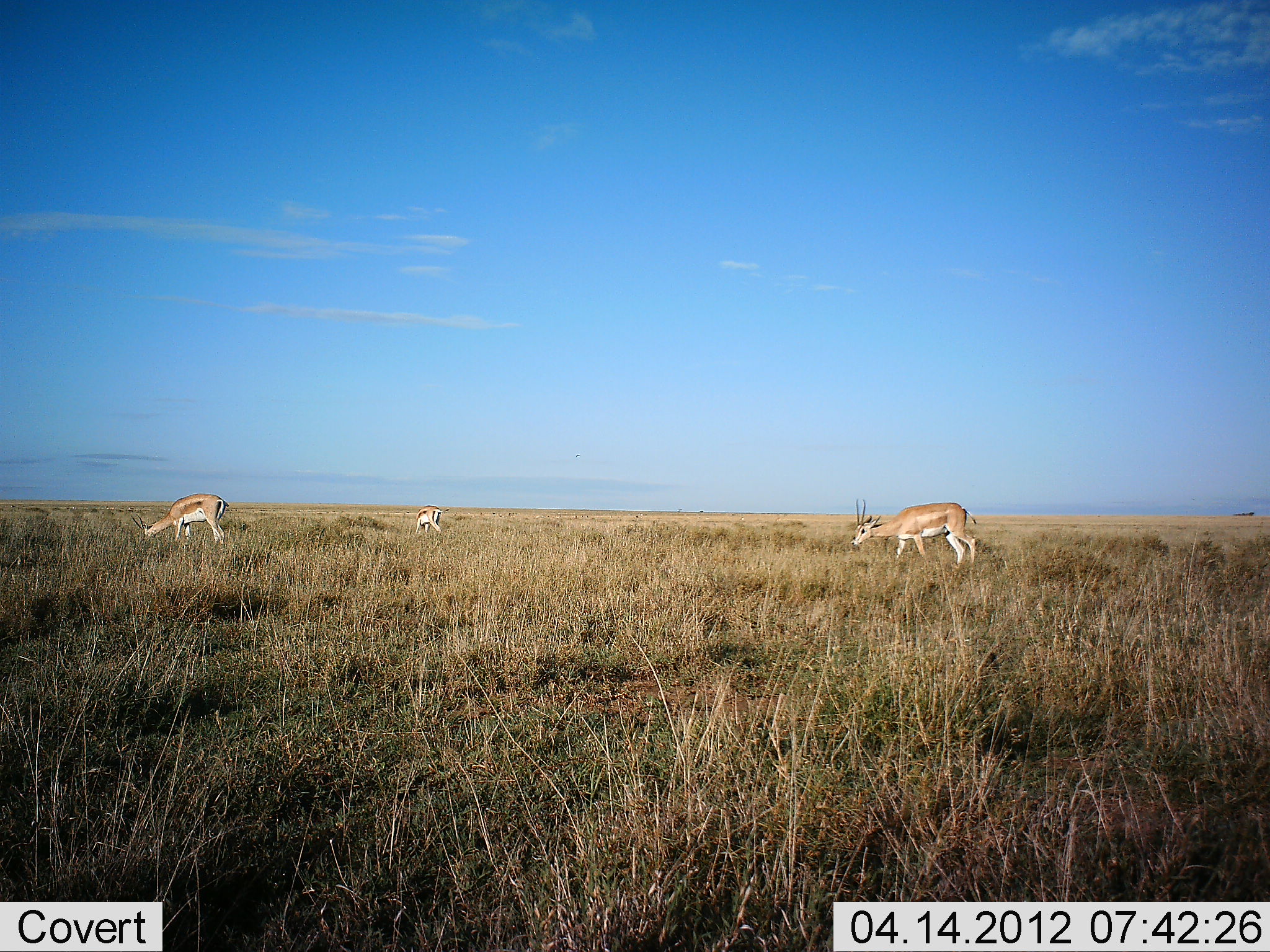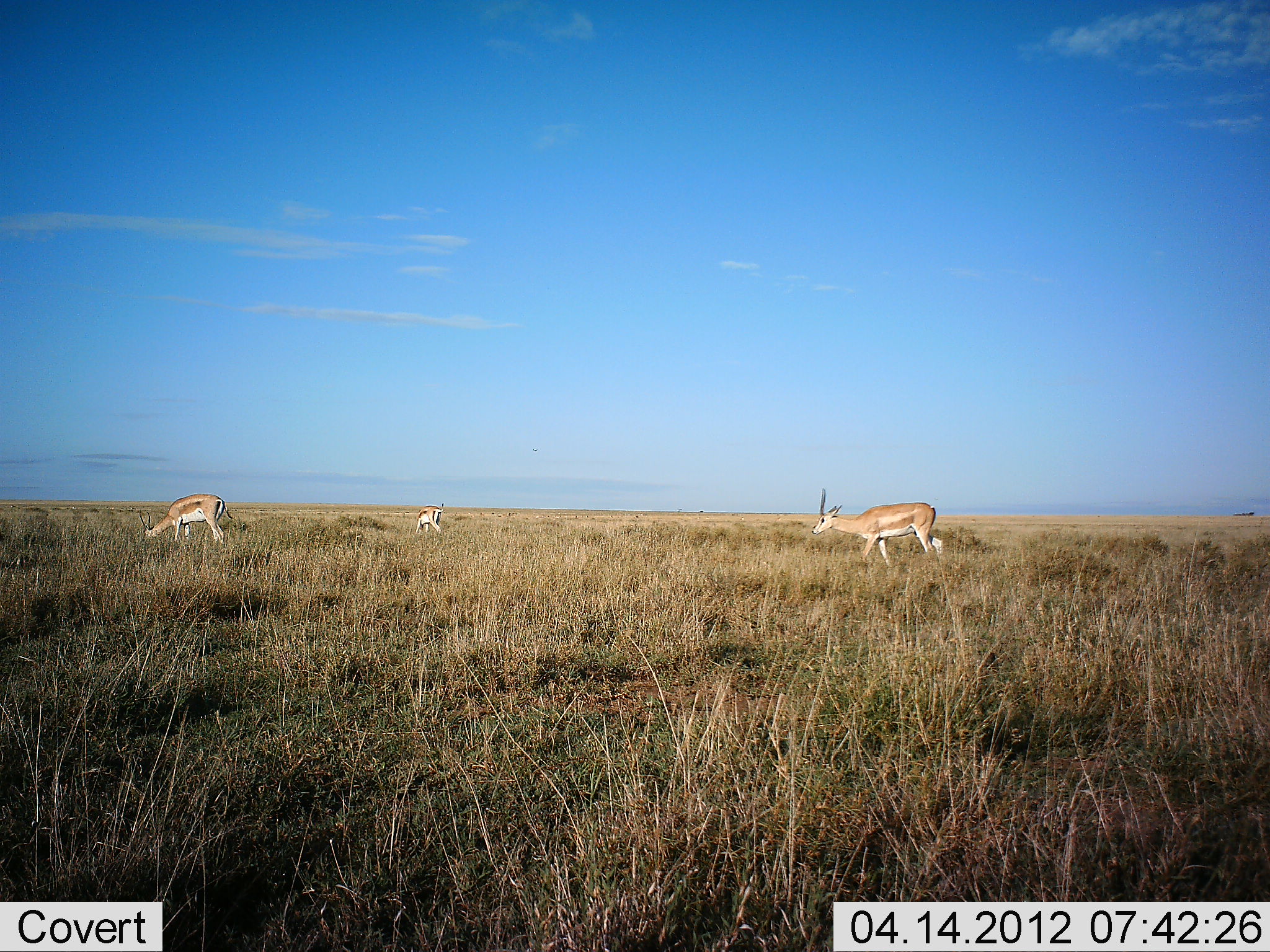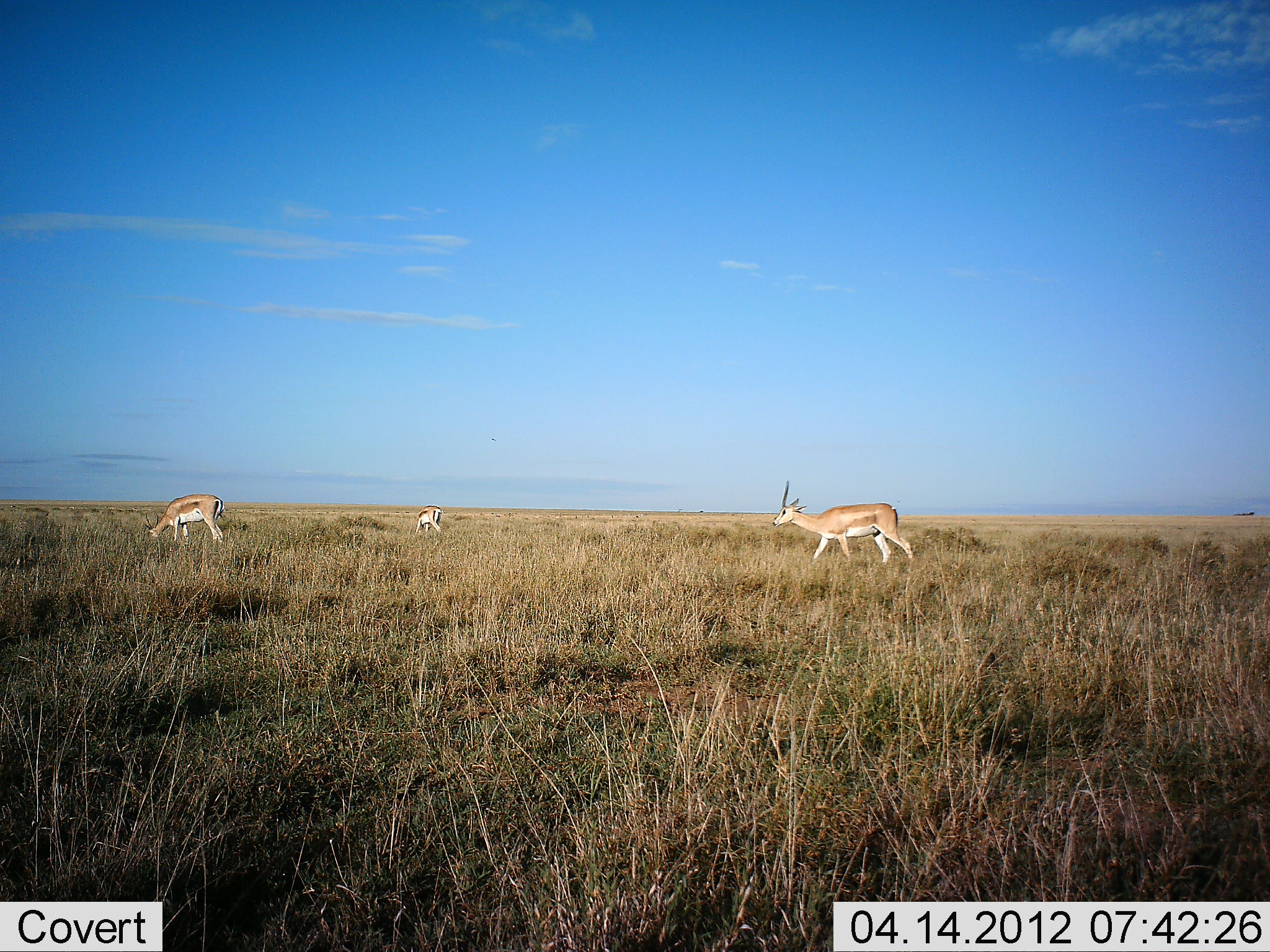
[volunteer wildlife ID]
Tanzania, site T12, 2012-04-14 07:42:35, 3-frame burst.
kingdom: Animalia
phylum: Chordata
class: Mammalia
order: Artiodactyla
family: Bovidae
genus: Nanger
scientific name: Nanger granti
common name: grant's gazelle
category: gazellegrants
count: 3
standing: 31%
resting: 0%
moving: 69%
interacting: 6%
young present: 0%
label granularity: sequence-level